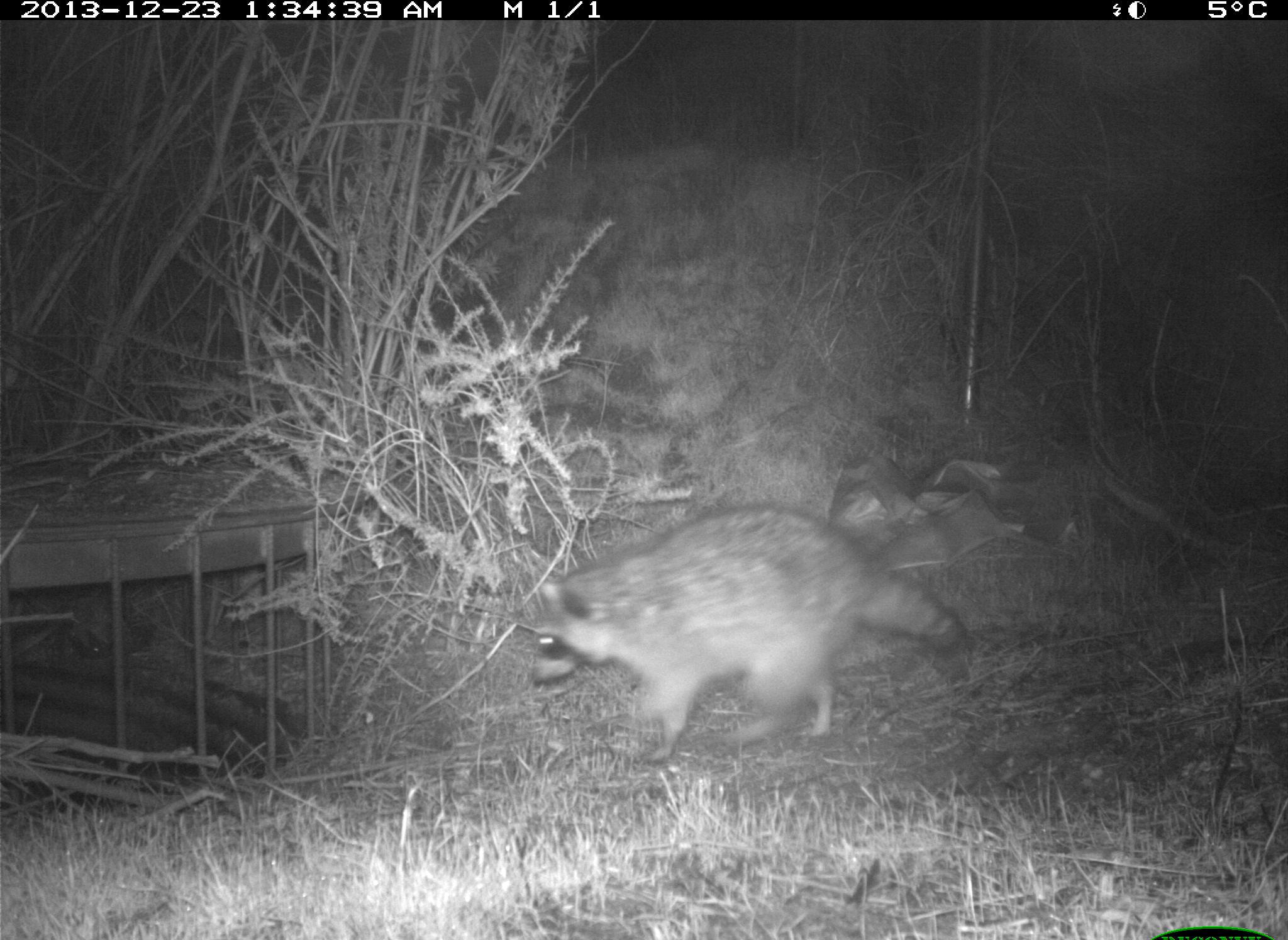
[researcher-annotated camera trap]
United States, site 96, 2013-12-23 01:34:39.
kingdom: Animalia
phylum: Chordata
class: Mammalia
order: Carnivora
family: Procyonidae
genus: Procyon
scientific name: Procyon lotor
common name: raccoon